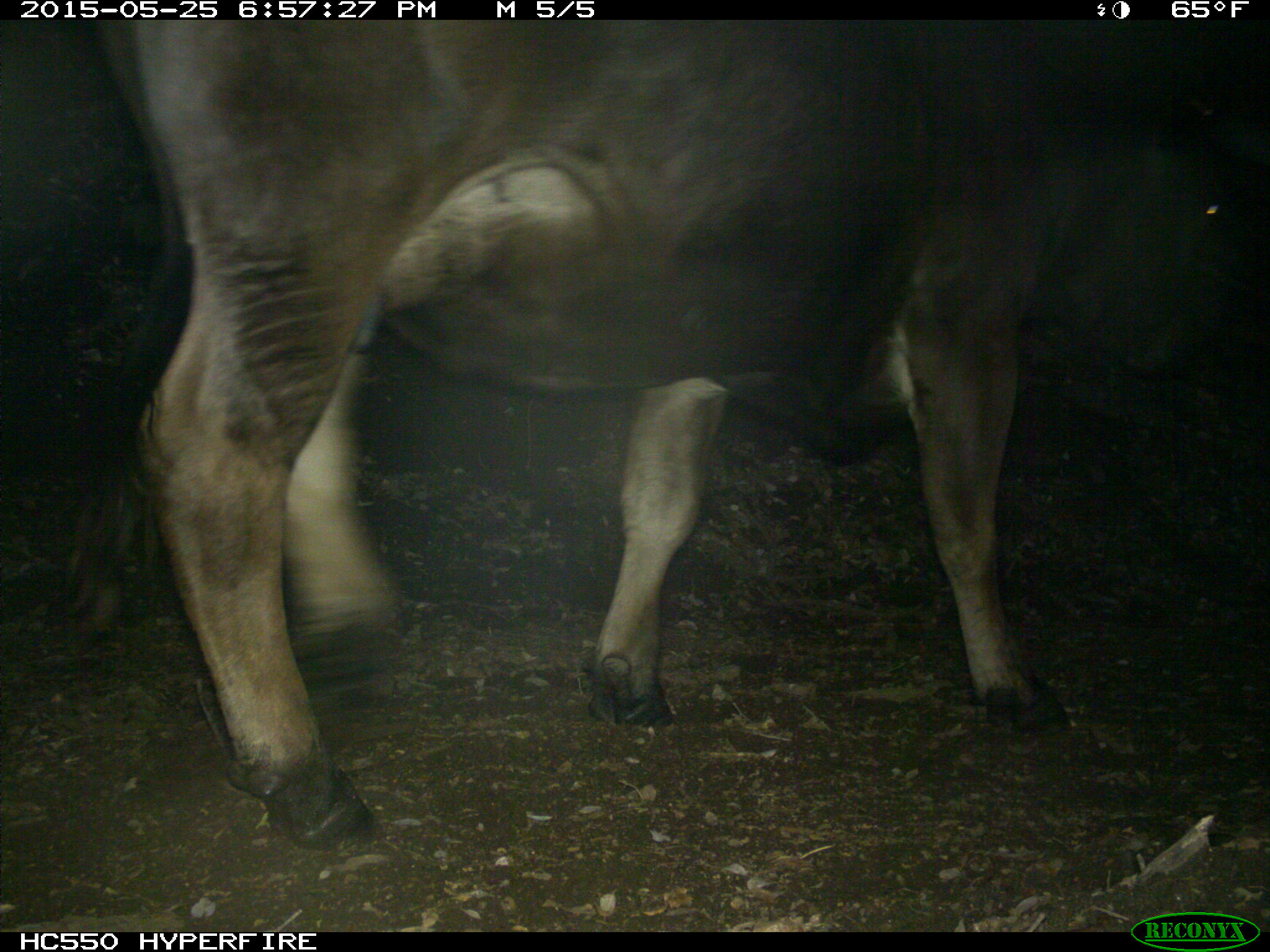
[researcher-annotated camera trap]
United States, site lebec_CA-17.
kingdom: Animalia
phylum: Chordata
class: Mammalia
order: Artiodactyla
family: Bovidae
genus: Bos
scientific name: Bos taurus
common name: domestic cow